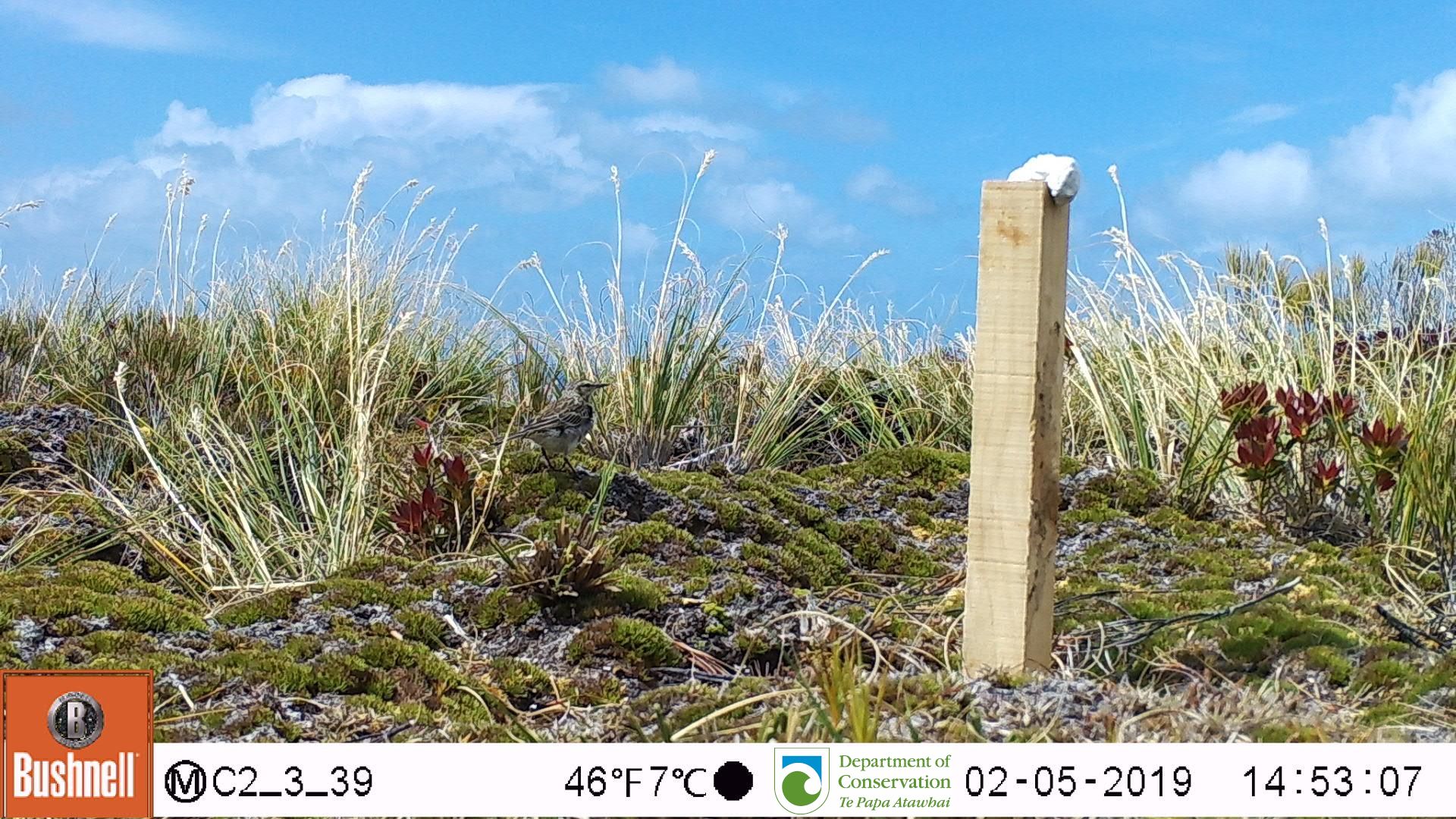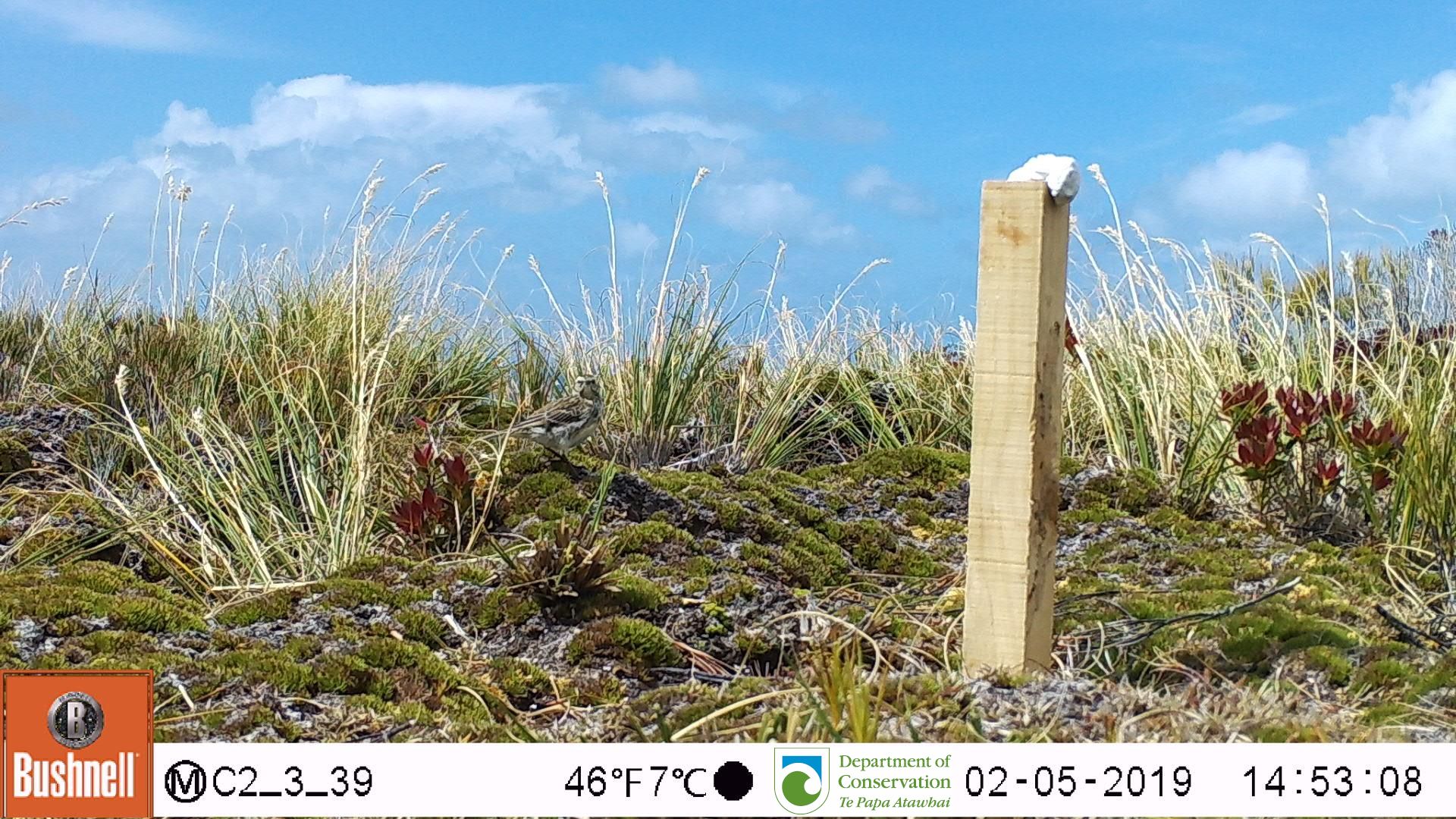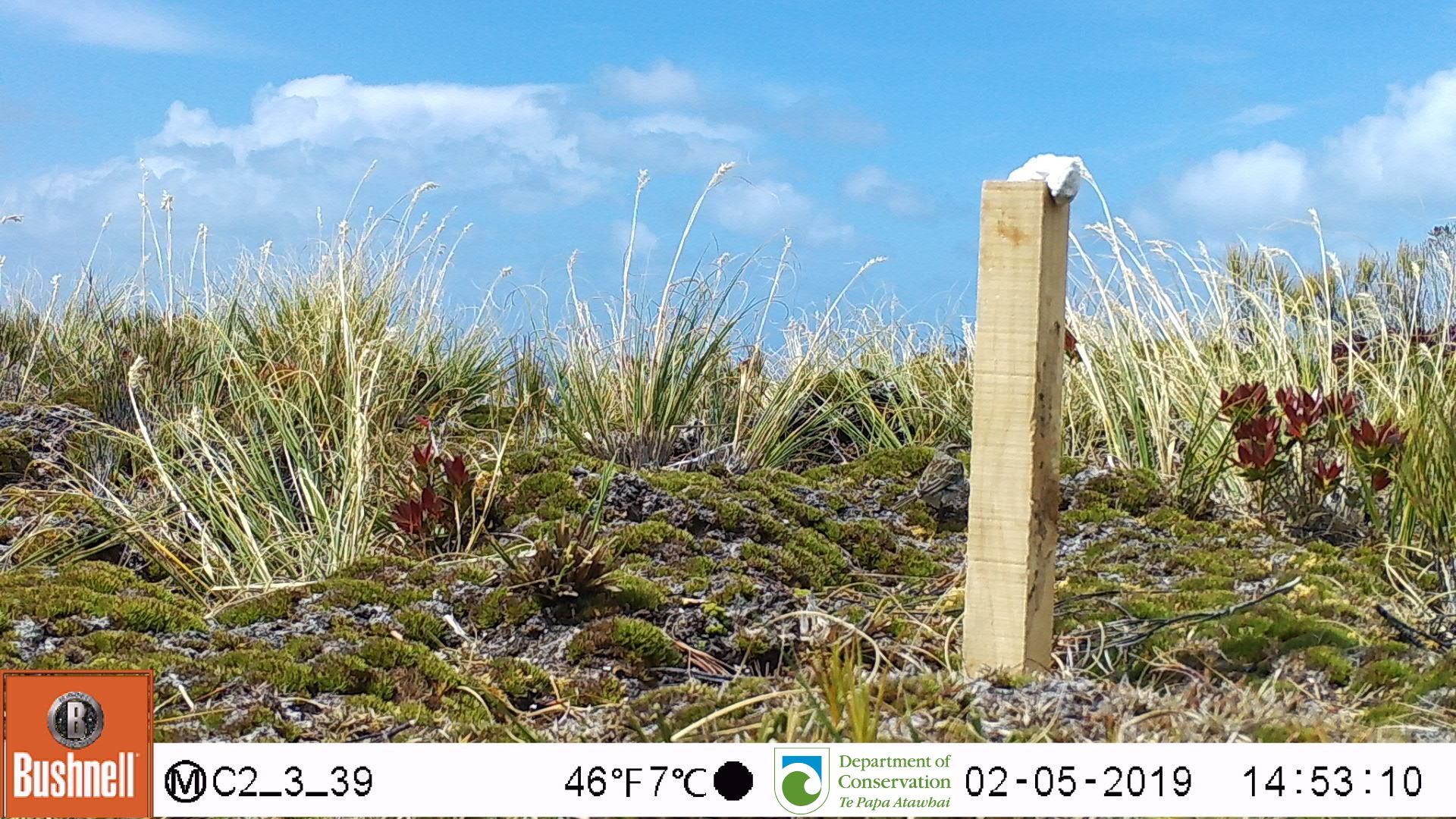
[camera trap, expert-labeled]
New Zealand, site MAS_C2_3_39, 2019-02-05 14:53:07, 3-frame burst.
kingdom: Animalia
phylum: Chordata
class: Aves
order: Passeriformes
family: Motacillidae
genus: Anthus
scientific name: Anthus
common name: pipit